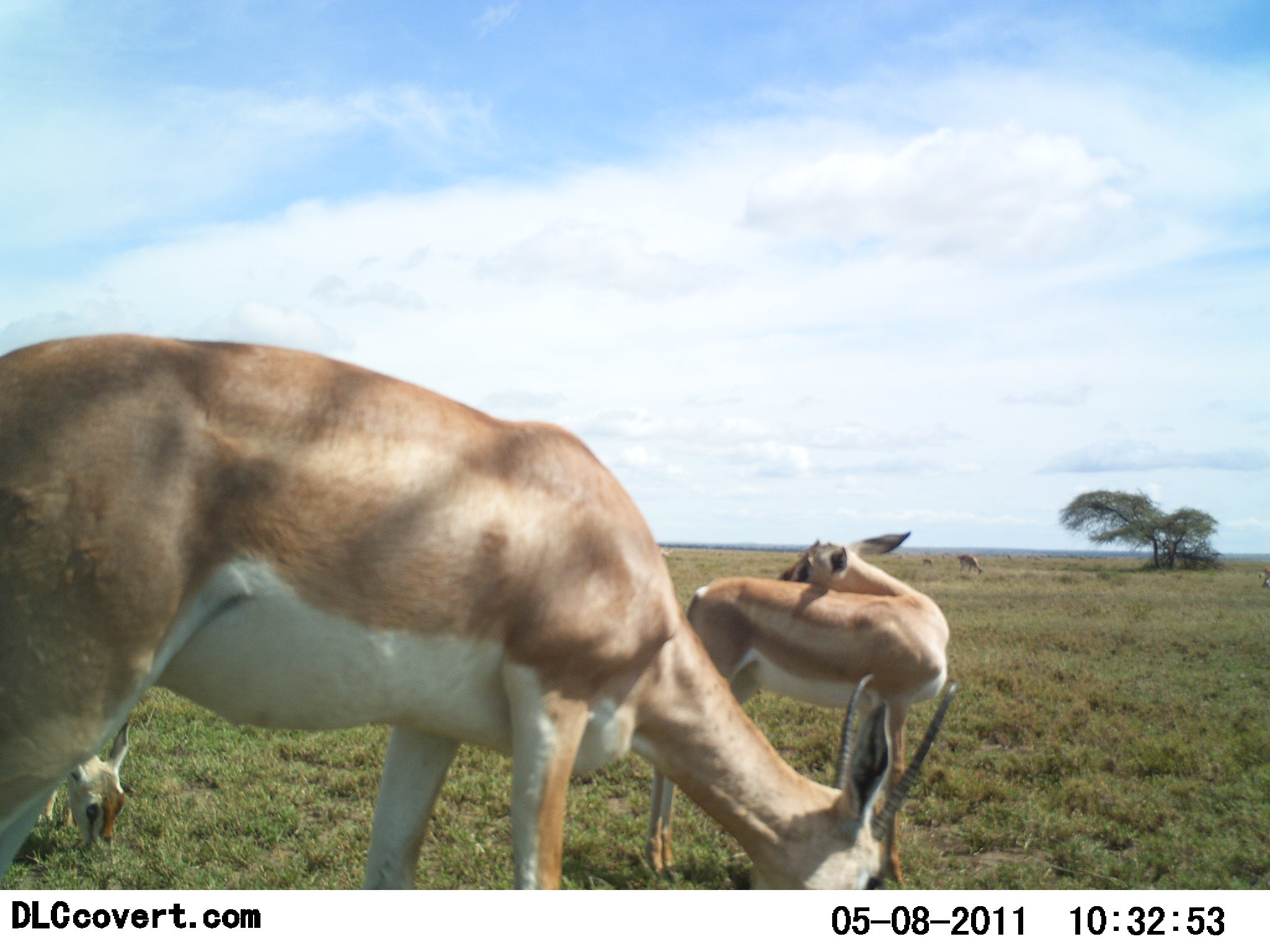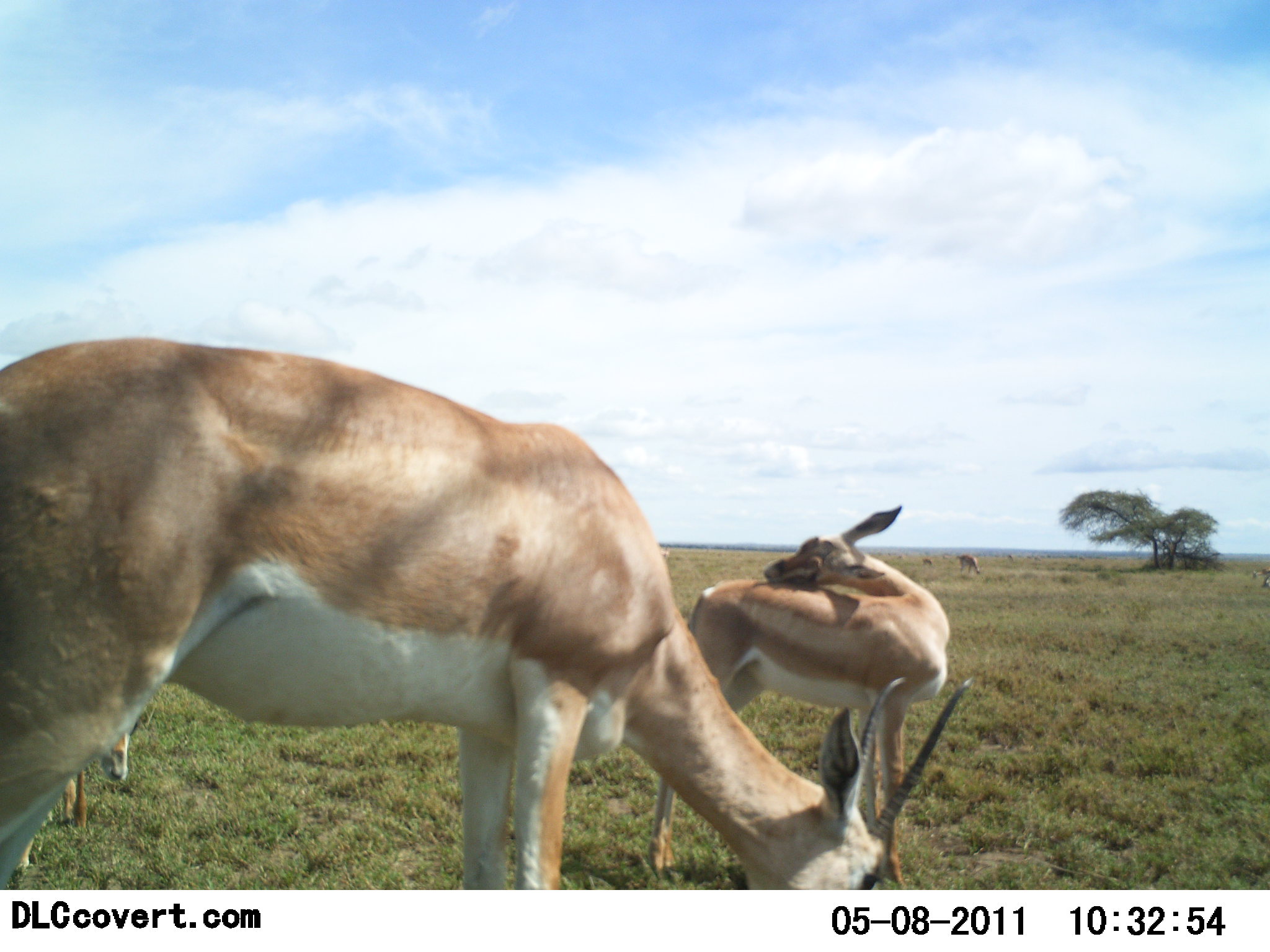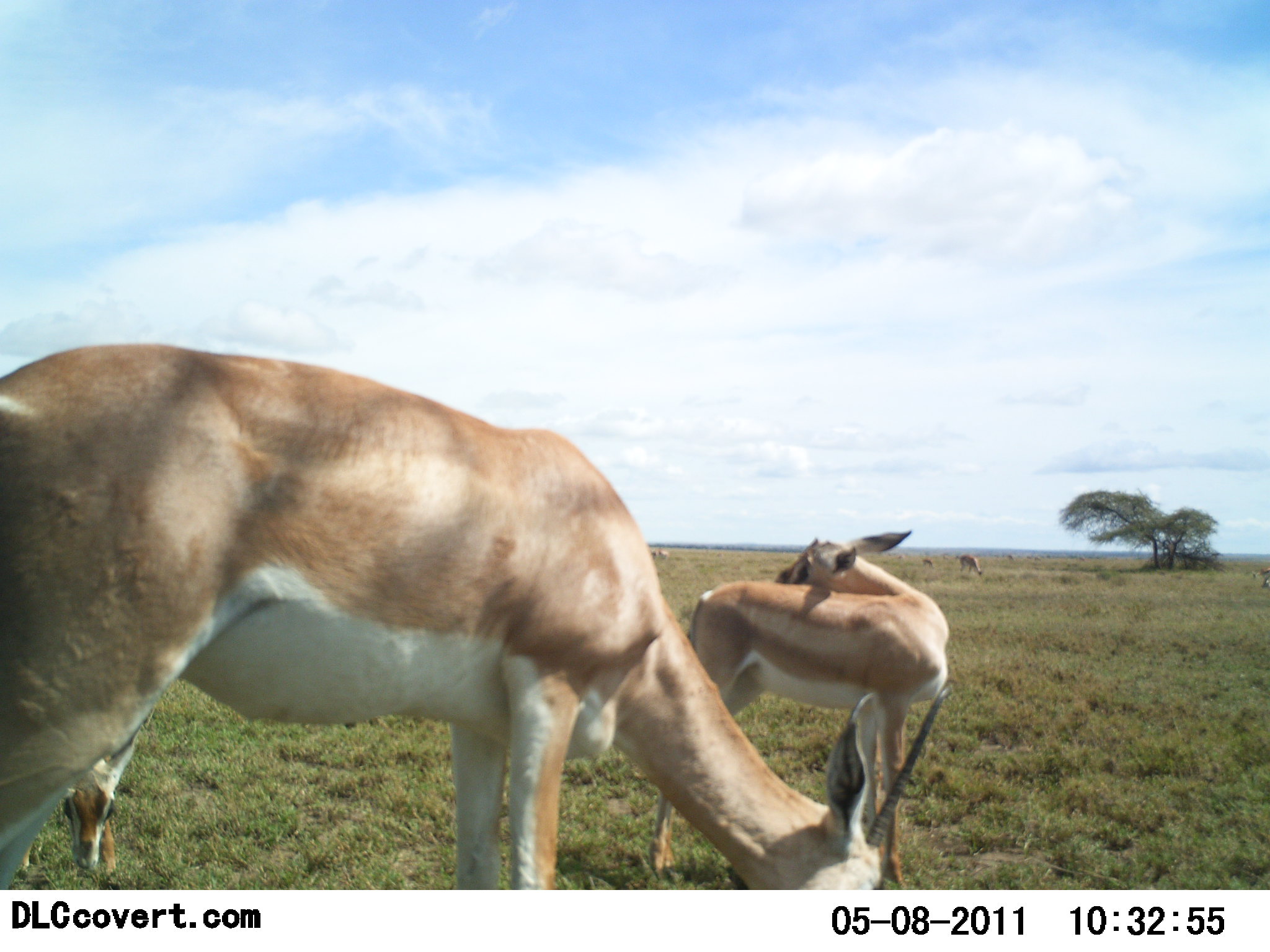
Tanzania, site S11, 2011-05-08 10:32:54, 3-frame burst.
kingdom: Animalia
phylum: Chordata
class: Mammalia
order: Artiodactyla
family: Bovidae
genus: Nanger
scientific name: Nanger granti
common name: grant's gazelle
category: gazellegrants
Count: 4.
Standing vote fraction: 67%.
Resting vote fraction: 0%.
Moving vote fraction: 0%.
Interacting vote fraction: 0%.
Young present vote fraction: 42%.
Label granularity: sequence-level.